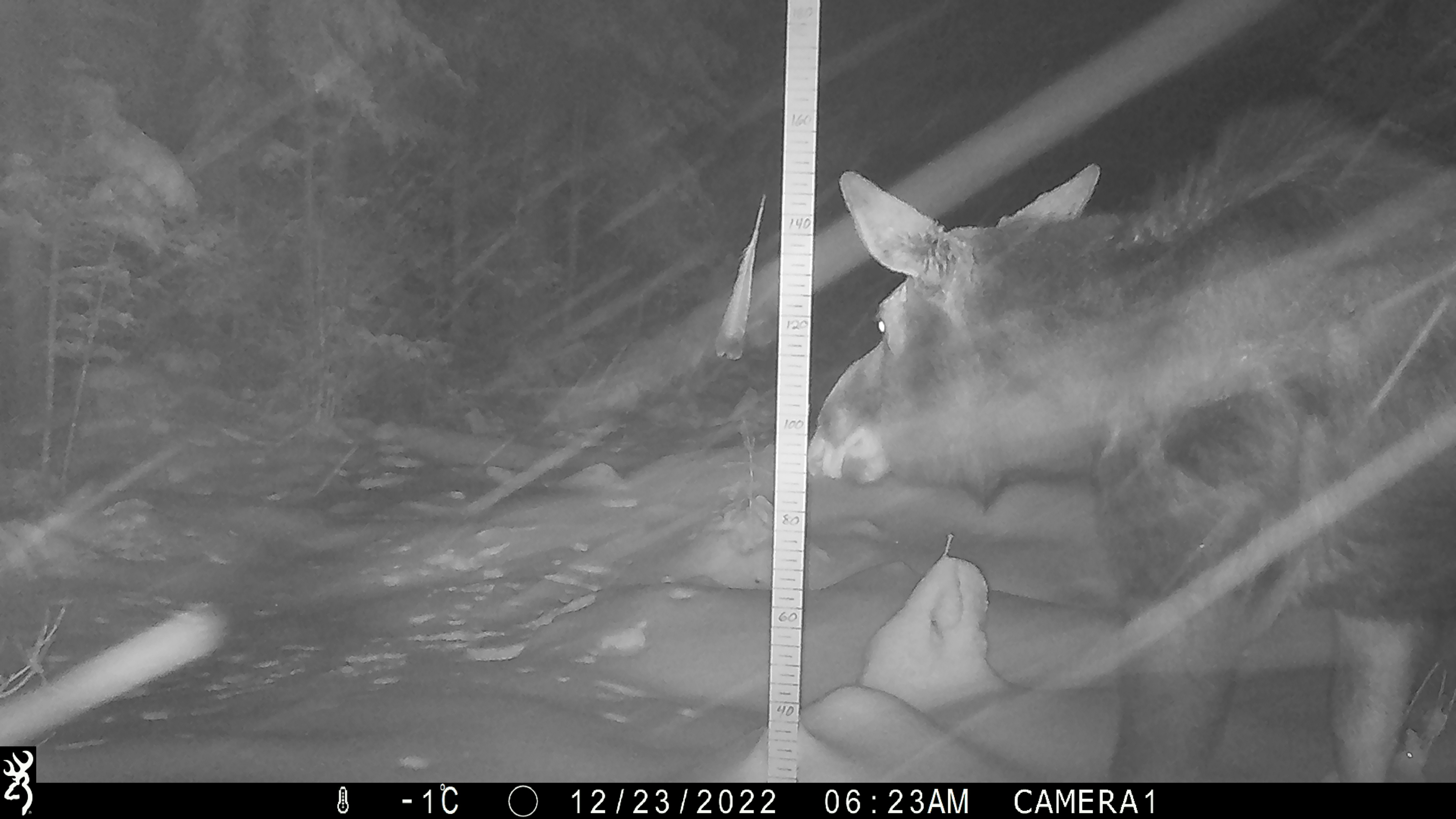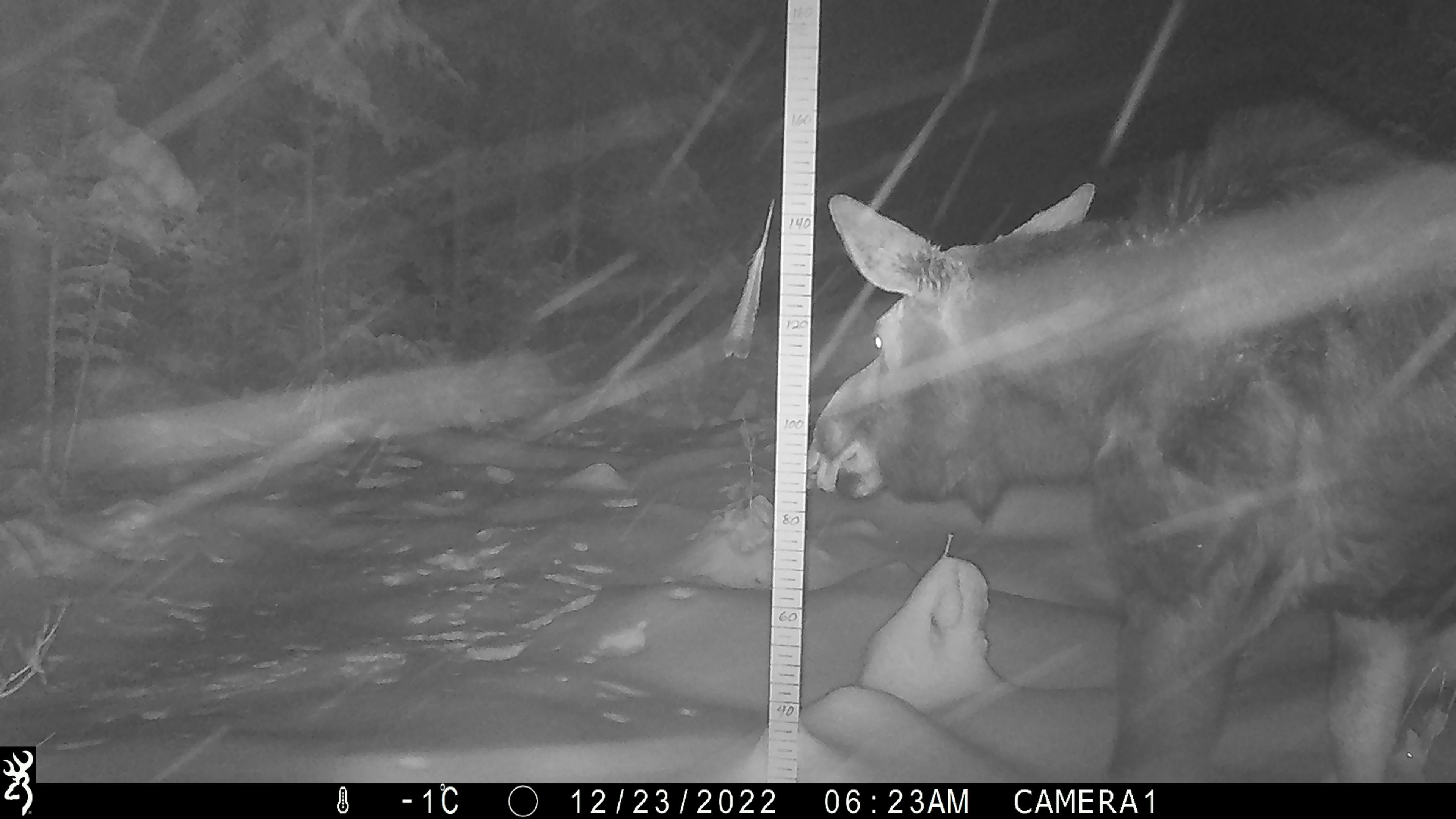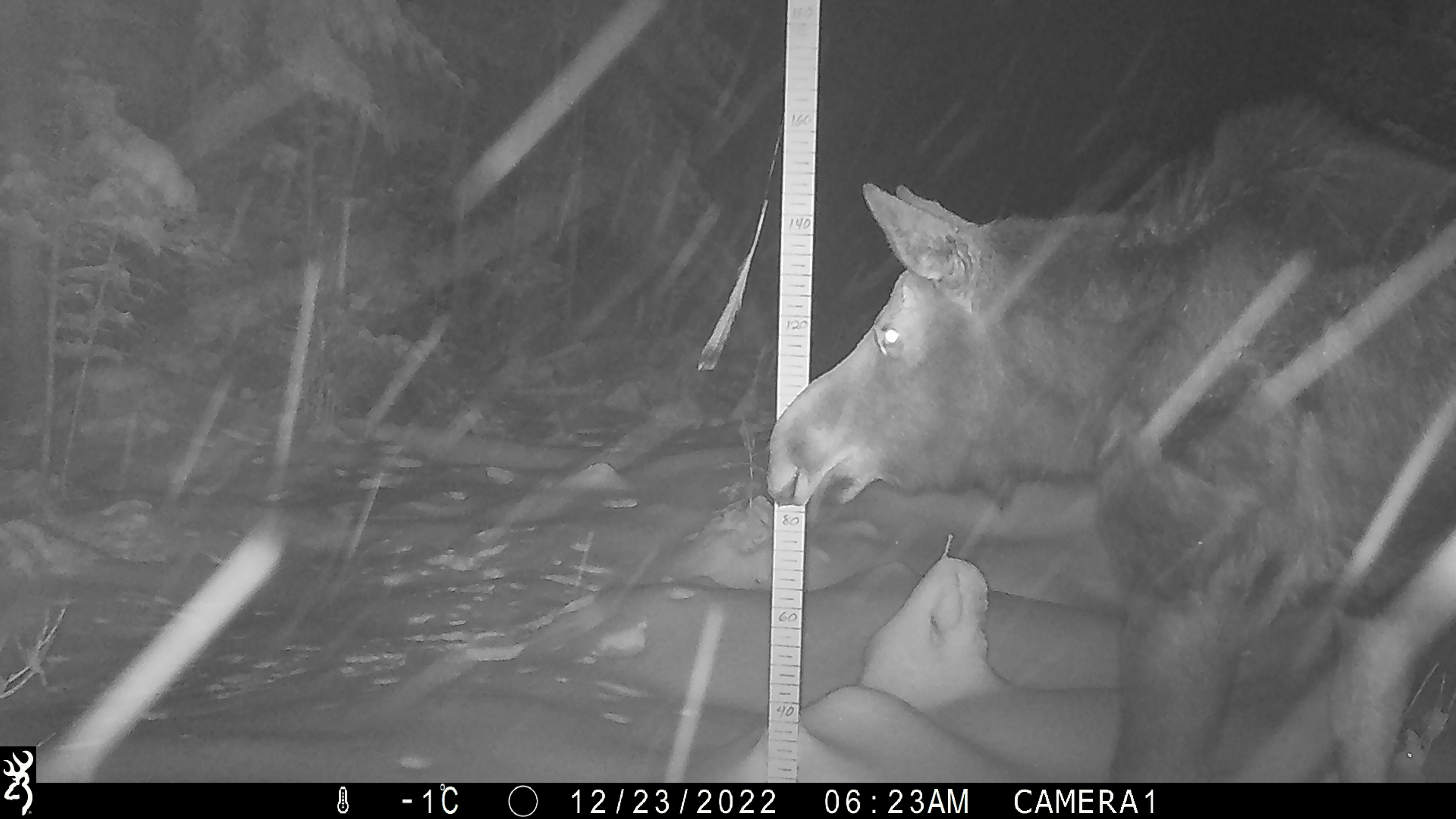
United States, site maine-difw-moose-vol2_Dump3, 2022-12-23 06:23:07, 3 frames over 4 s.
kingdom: Animalia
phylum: Chordata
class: Mammalia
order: Artiodactyla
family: Cervidae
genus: Alces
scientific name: Alces alces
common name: moose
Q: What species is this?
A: Moose (Alces alces).